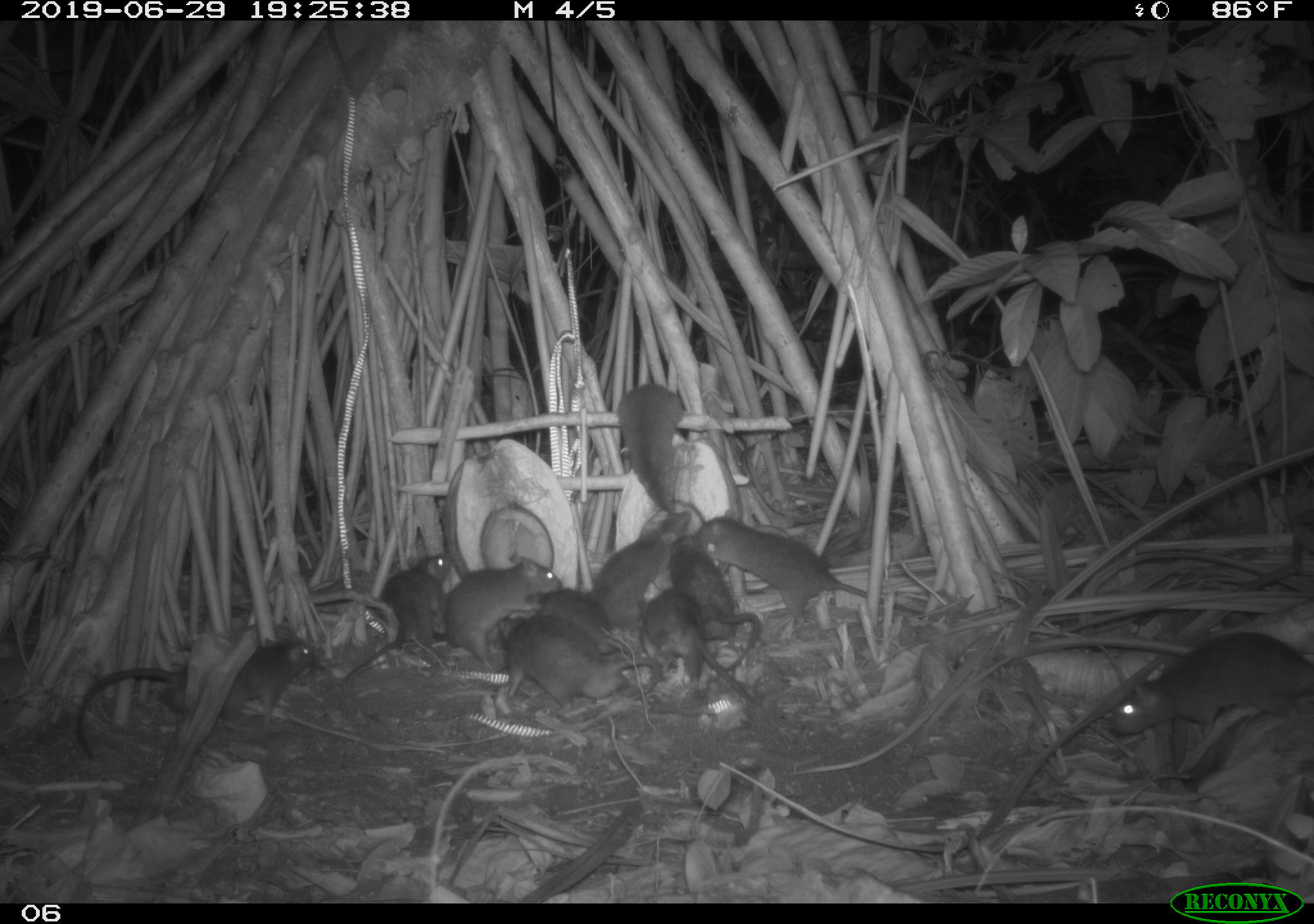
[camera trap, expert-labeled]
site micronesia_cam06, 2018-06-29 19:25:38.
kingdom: Animalia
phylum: Chordata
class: Mammalia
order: Rodentia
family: Muridae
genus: Rattus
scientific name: Rattus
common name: rat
Rat (Rattus).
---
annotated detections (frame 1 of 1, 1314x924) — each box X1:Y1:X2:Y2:
rat: 73:631:323:765; 695:508:931:625; 1102:628:1314:750; 498:612:664:714; 342:546:459:689; 436:550:565:678; 664:535:771:685; 637:590:756:708; 595:514:689:633; 617:381:690:520; 527:587:635:663